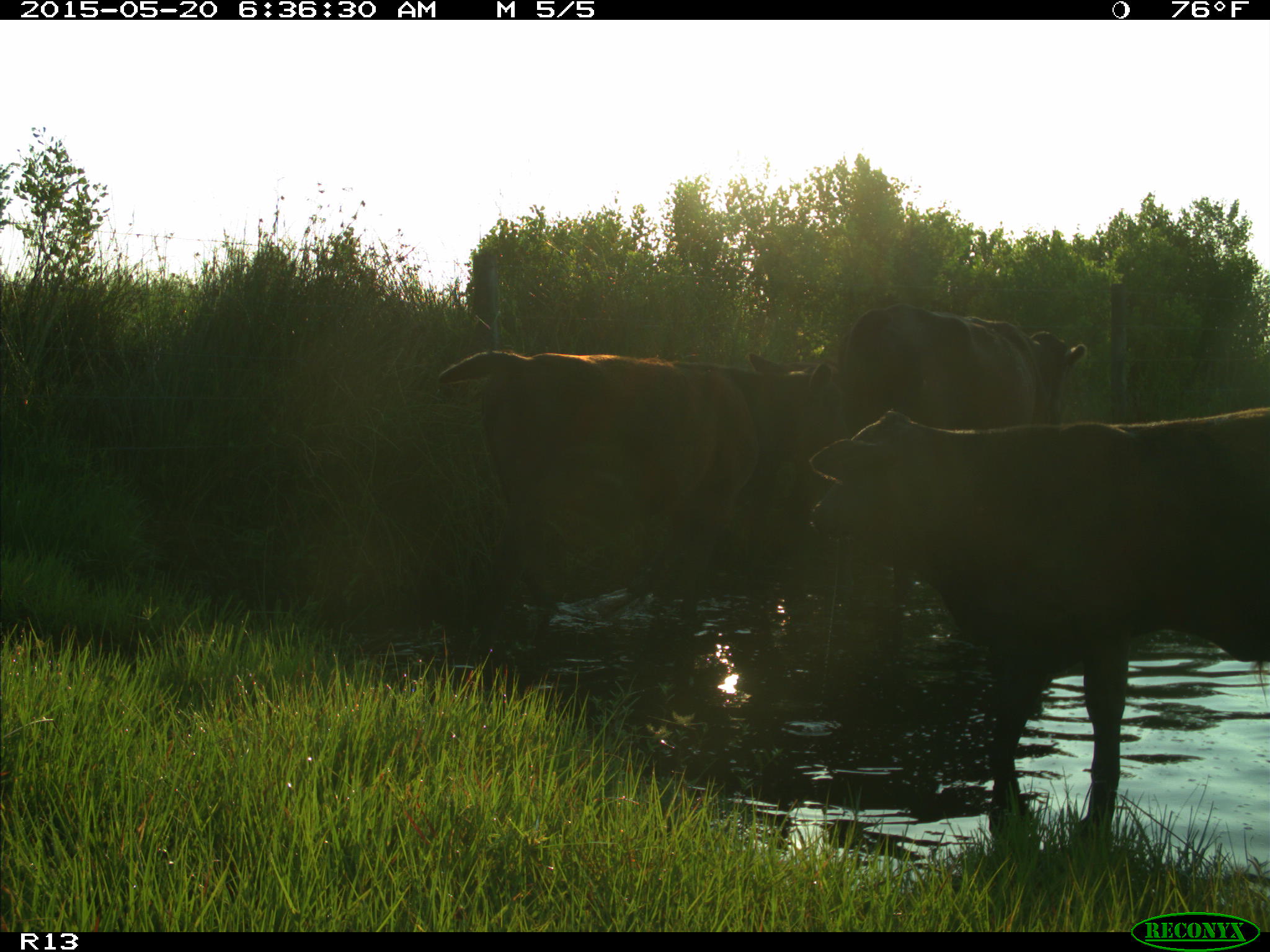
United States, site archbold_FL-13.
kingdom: Animalia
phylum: Chordata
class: Mammalia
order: Artiodactyla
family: Bovidae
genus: Bos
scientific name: Bos taurus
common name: domestic cow